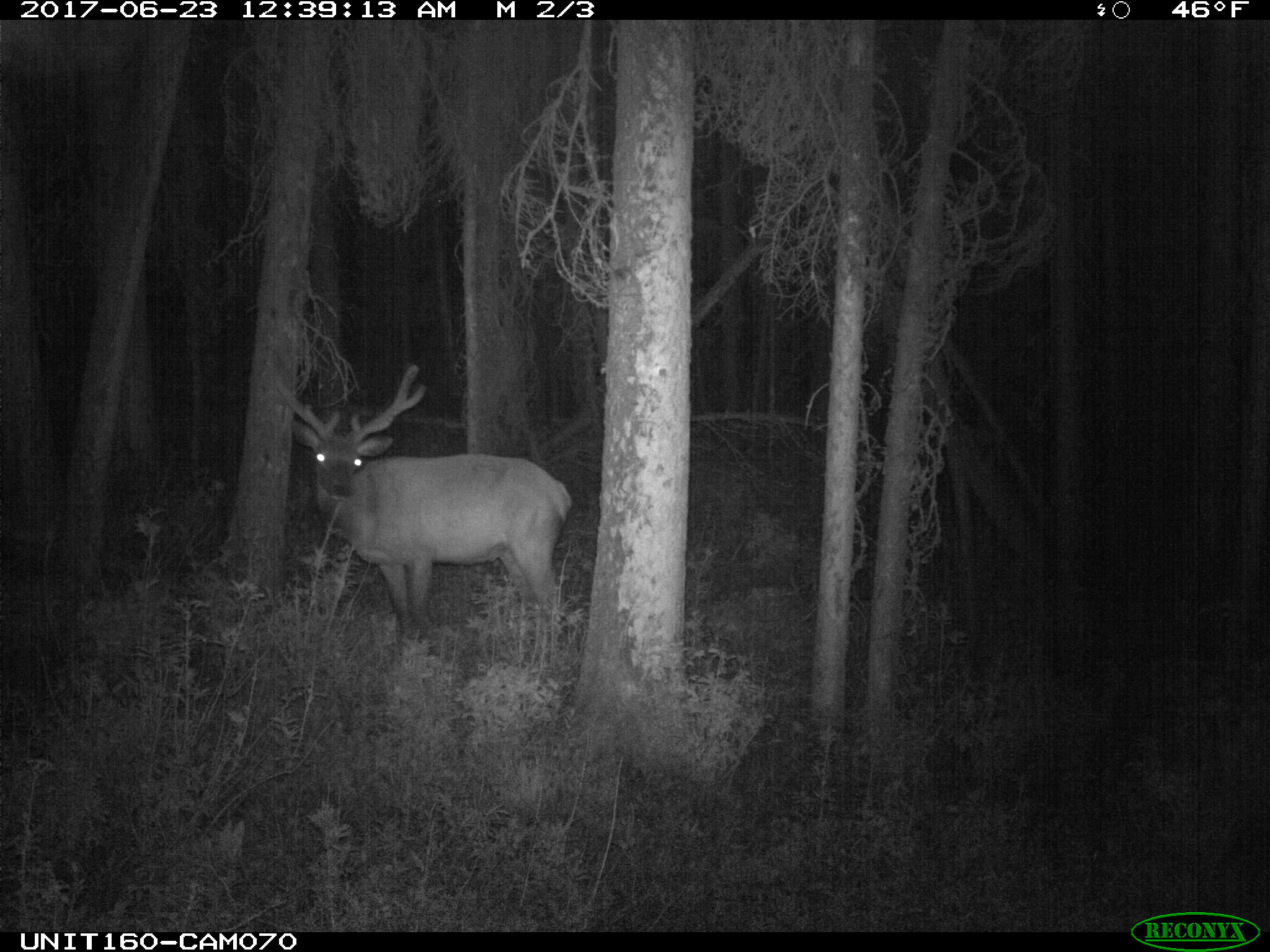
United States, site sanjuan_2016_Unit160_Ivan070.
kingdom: Animalia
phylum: Chordata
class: Mammalia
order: Artiodactyla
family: Cervidae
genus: Cervus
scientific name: Cervus elaphus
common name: red deer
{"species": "Cervus elaphus (red deer)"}